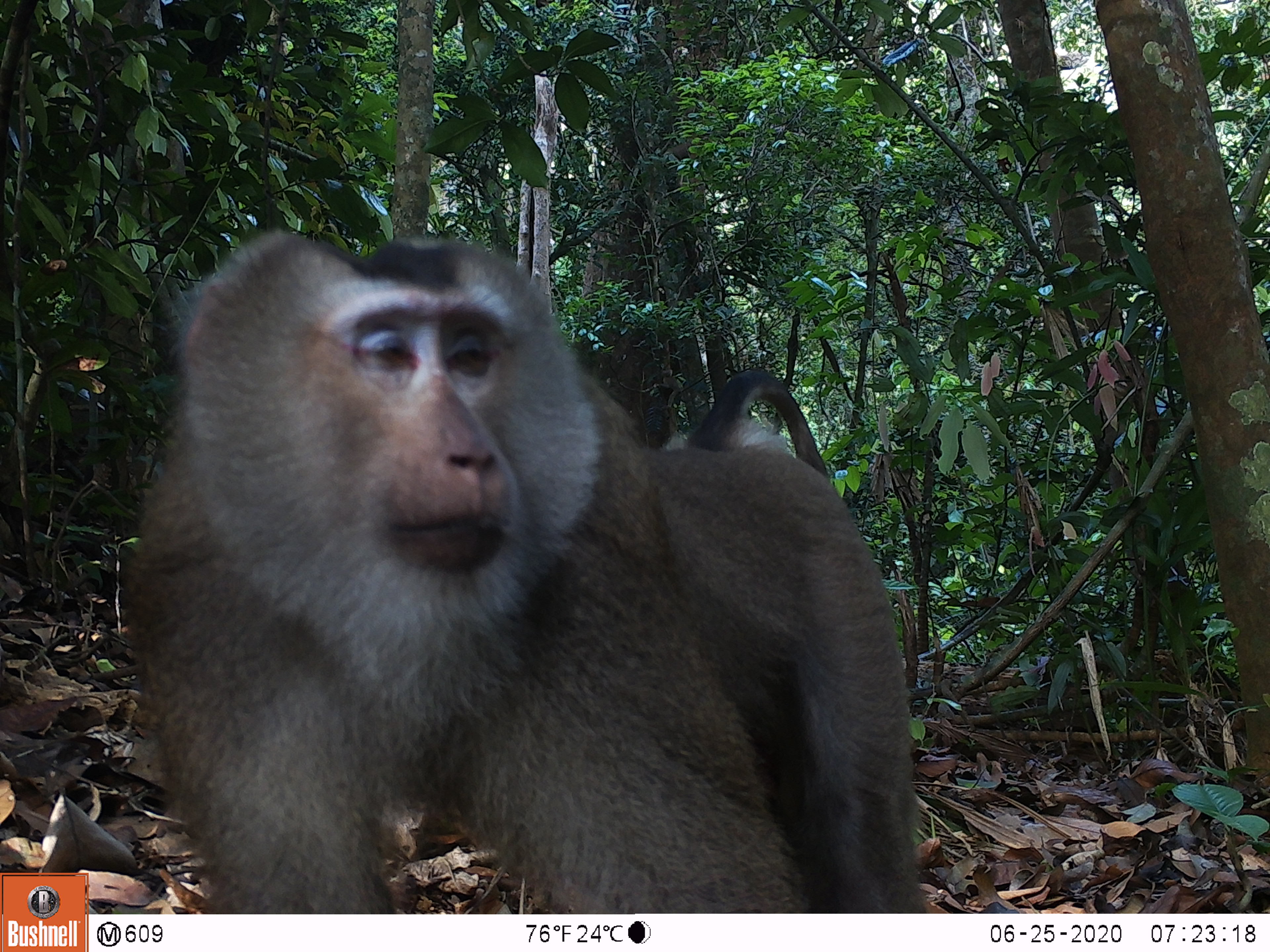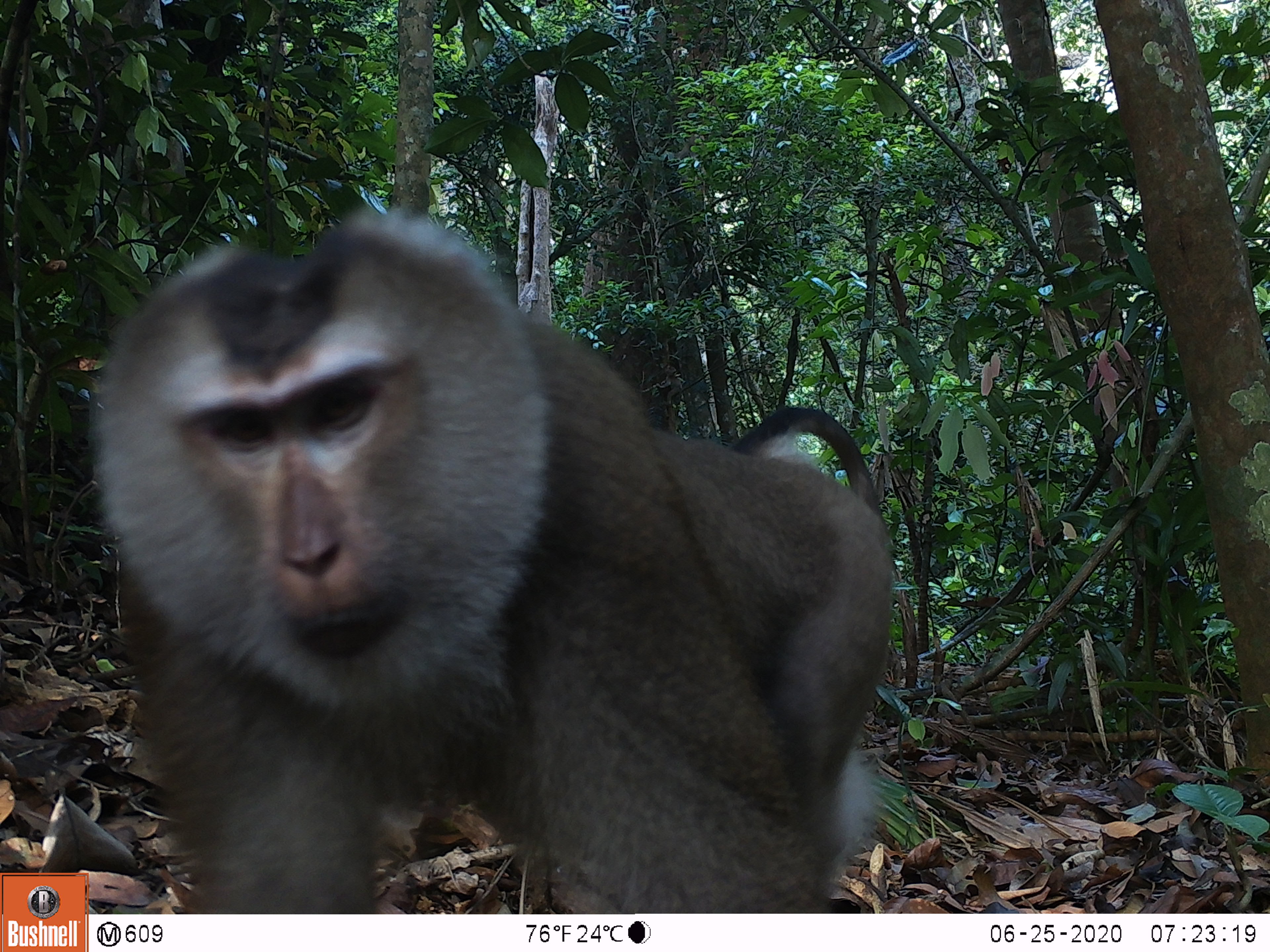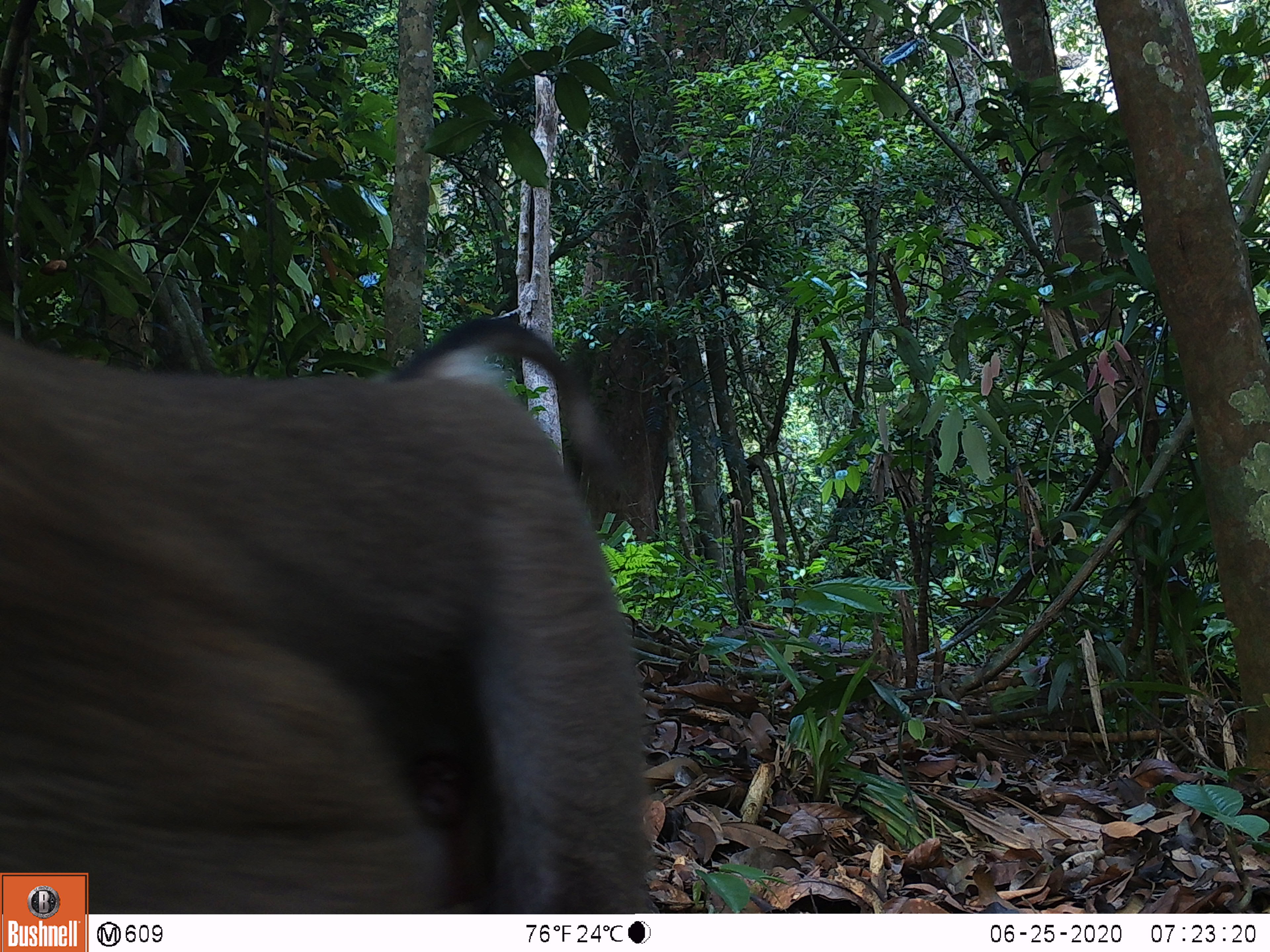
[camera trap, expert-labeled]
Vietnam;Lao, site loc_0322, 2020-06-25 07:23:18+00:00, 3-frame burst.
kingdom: Animalia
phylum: Chordata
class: Mammalia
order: Primates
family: Cercopithecidae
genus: Macaca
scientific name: Macaca nemestrina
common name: pig-tailed macaque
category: pig tailed macaque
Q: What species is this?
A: Pig tailed macaque (pig-tailed macaque) (Macaca nemestrina).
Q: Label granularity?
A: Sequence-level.